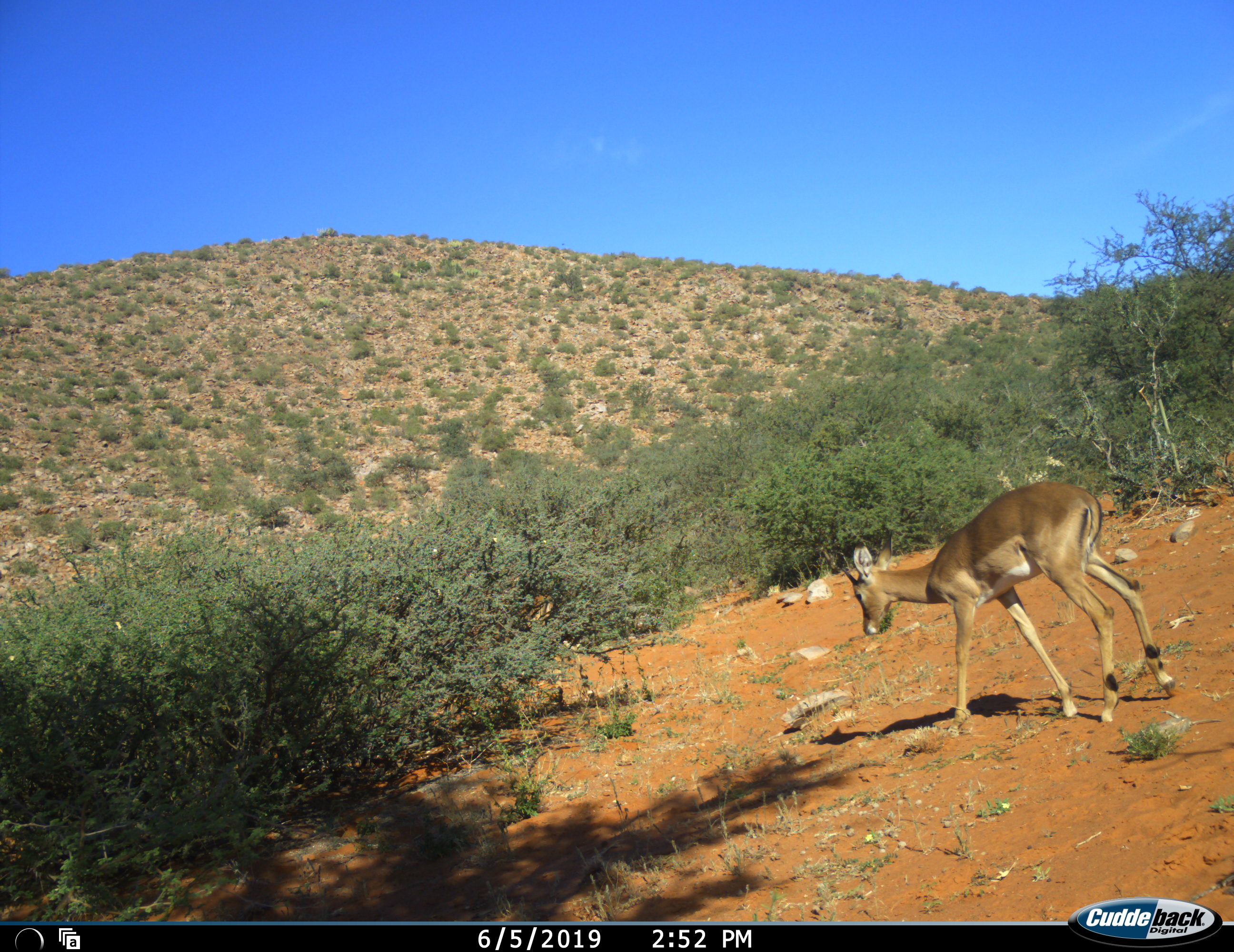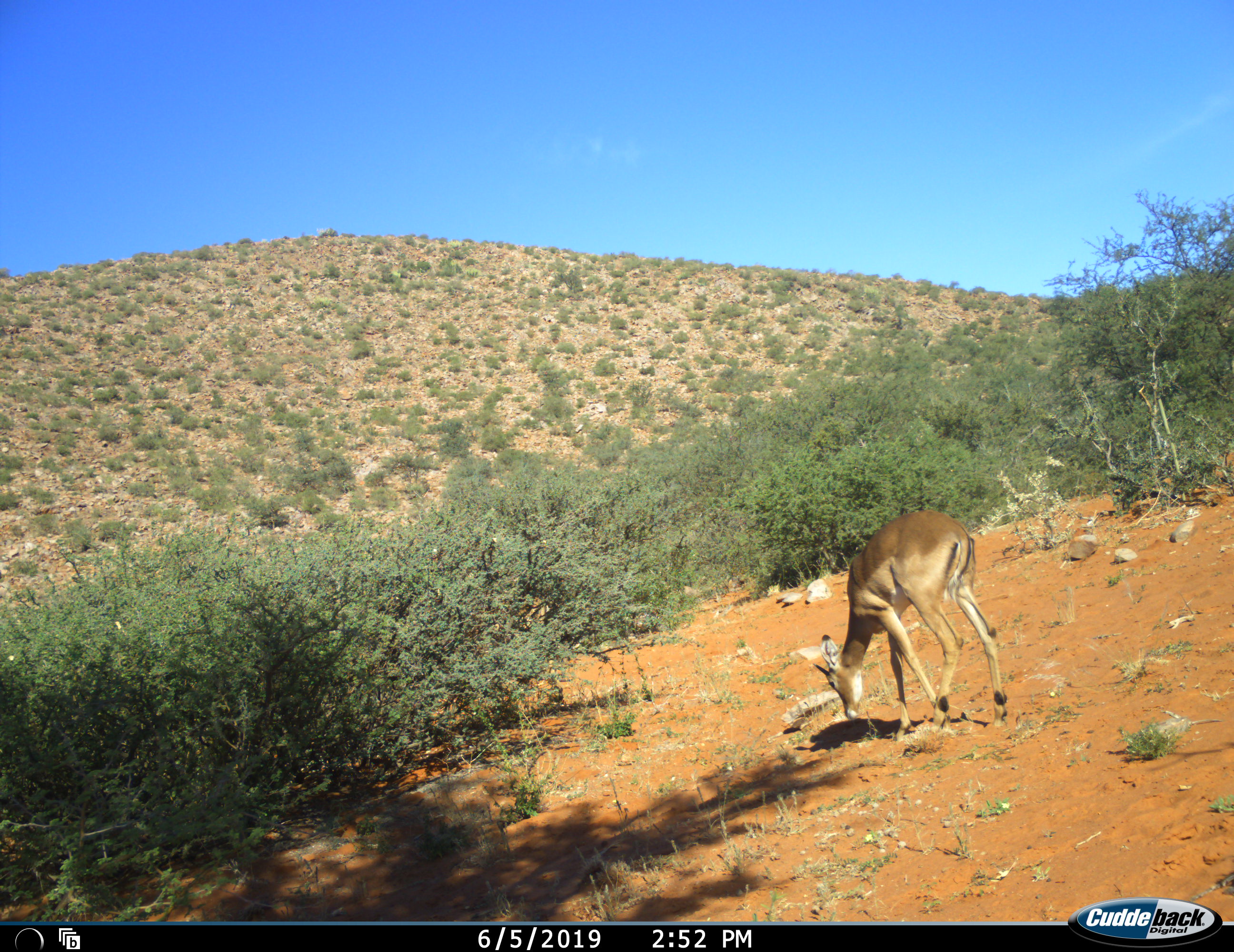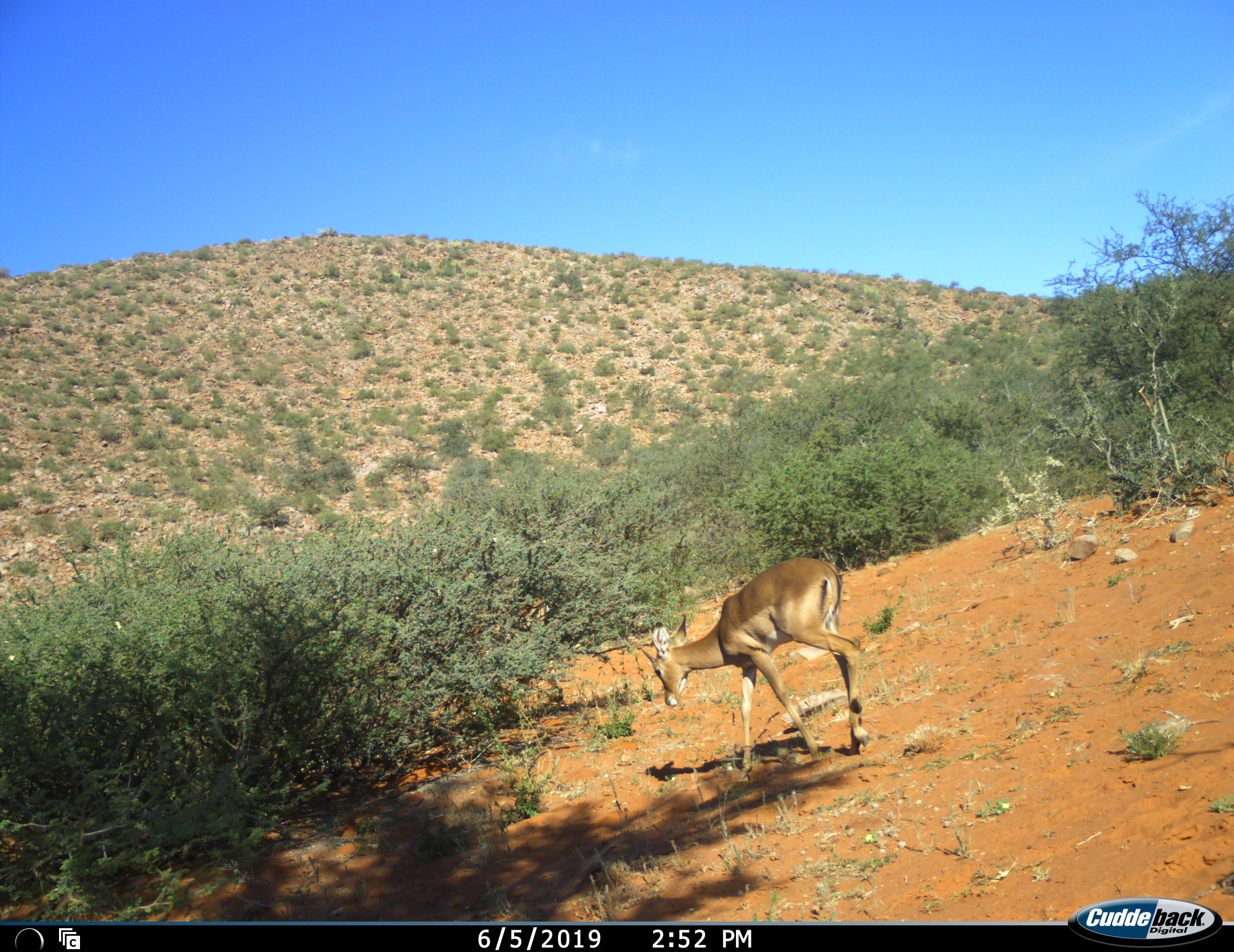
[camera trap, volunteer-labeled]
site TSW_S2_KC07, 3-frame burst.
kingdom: Animalia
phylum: Chordata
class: Mammalia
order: Artiodactyla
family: Bovidae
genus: Aepyceros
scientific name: Aepyceros melampus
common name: impala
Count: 1.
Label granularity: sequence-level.